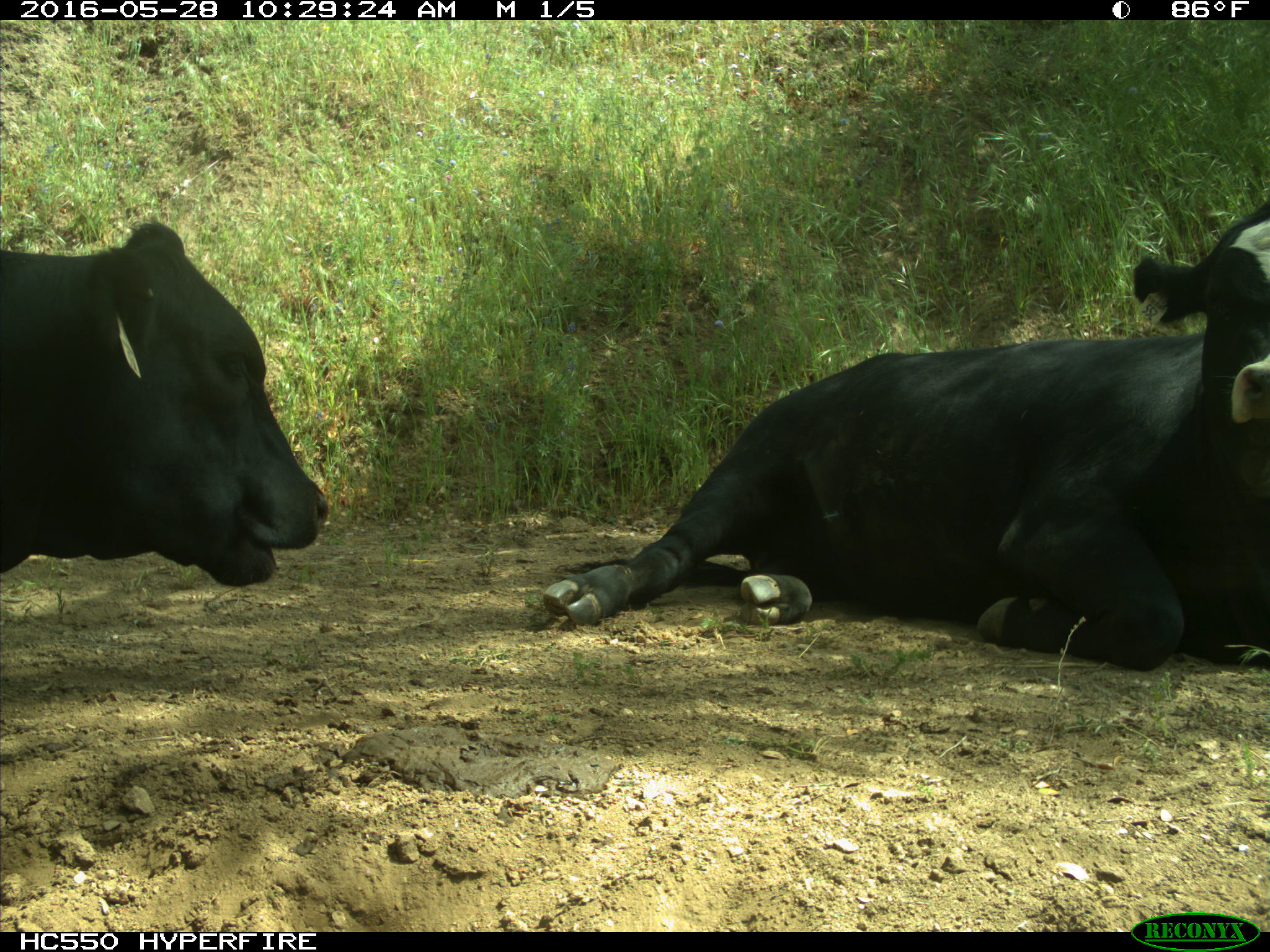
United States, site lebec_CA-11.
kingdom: Animalia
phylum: Chordata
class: Mammalia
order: Artiodactyla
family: Bovidae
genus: Bos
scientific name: Bos taurus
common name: domestic cow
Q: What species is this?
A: Bos taurus (domestic cow).